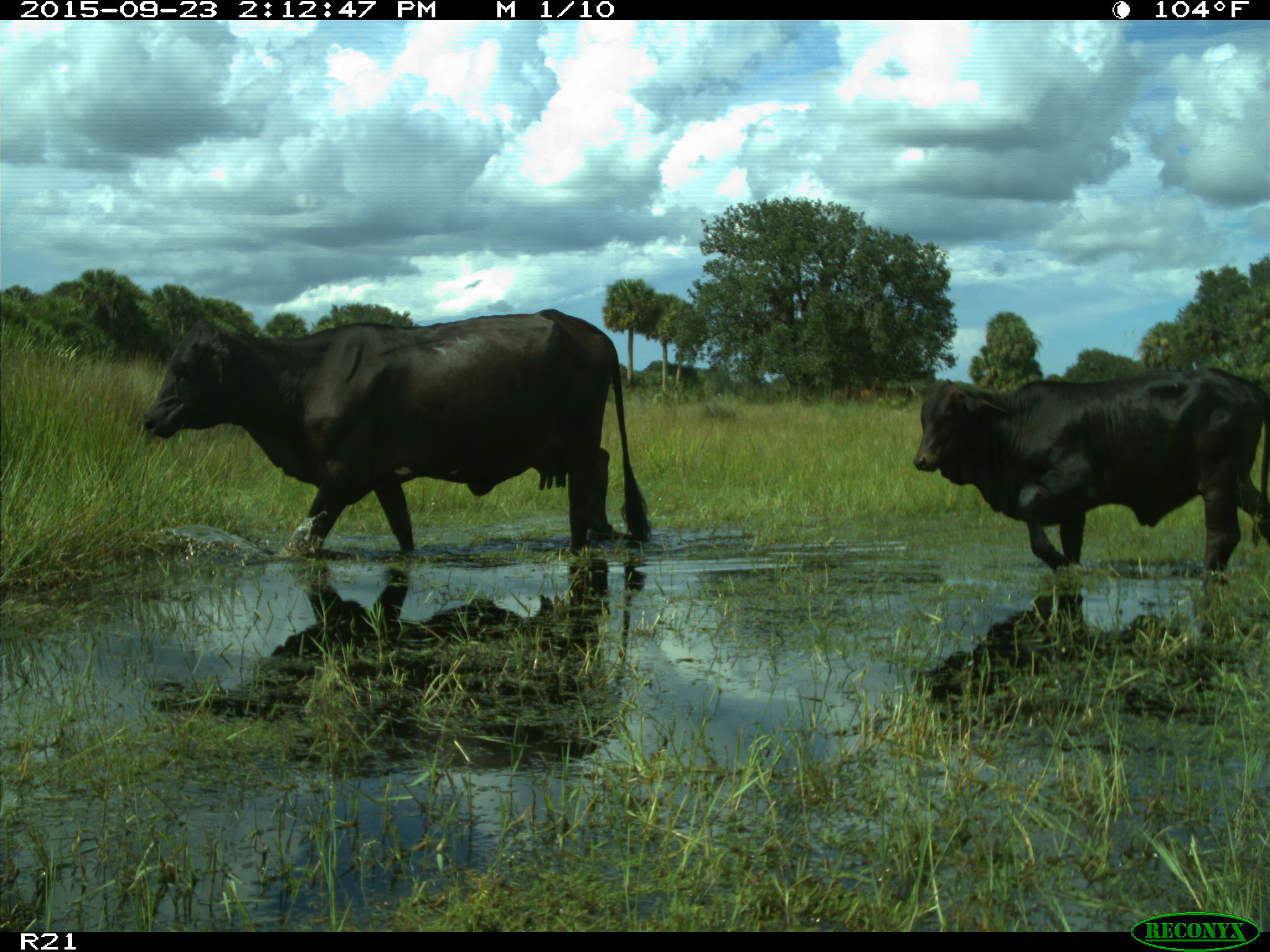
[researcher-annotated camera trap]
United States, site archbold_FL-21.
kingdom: Animalia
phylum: Chordata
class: Mammalia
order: Artiodactyla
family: Bovidae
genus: Bos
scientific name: Bos taurus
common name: domestic cow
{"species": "Bos taurus (domestic cow)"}